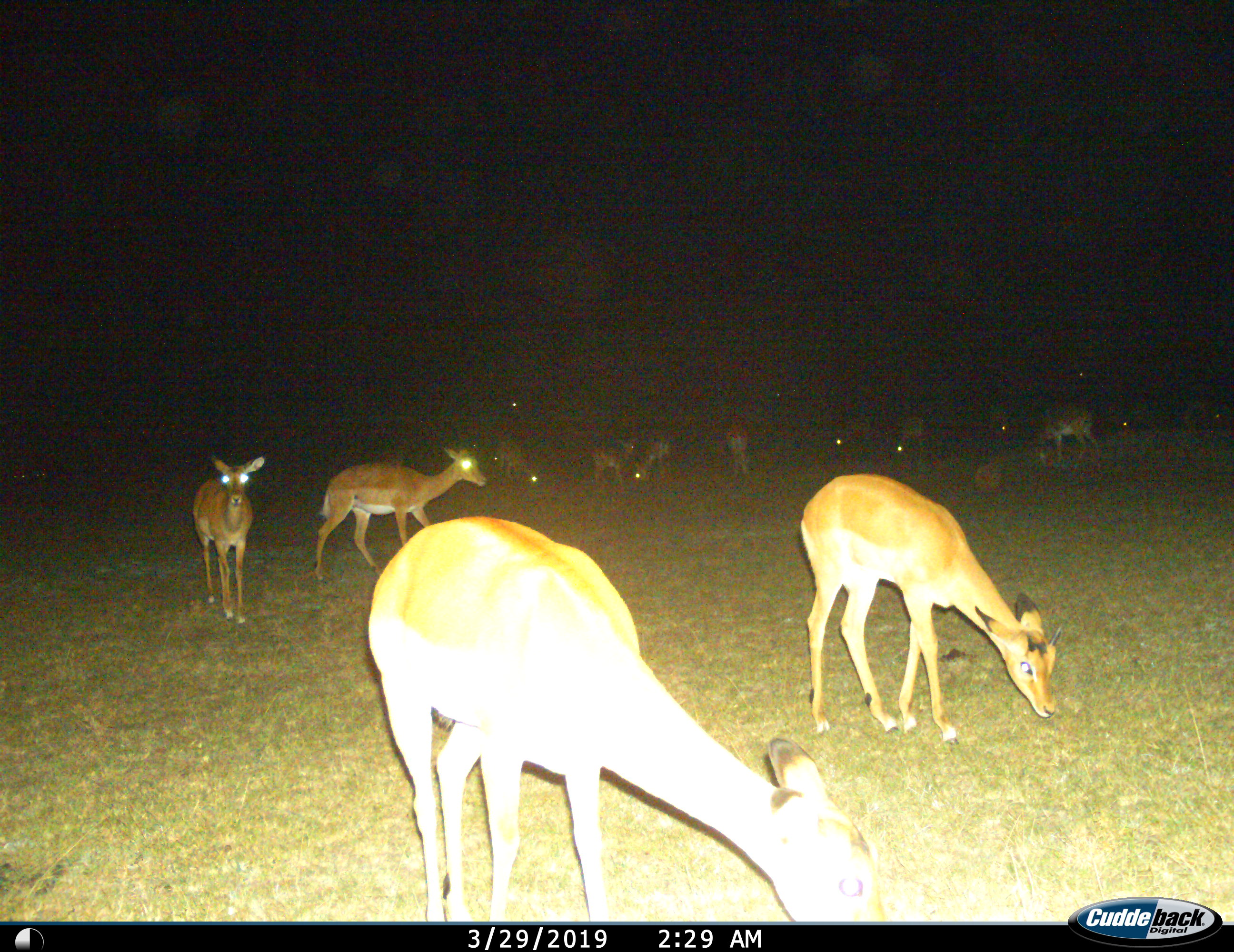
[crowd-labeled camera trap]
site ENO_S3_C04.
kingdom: Animalia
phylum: Chordata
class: Mammalia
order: Artiodactyla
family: Bovidae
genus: Aepyceros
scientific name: Aepyceros melampus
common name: impala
Impala (Aepyceros melampus), count 11-50. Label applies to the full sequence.